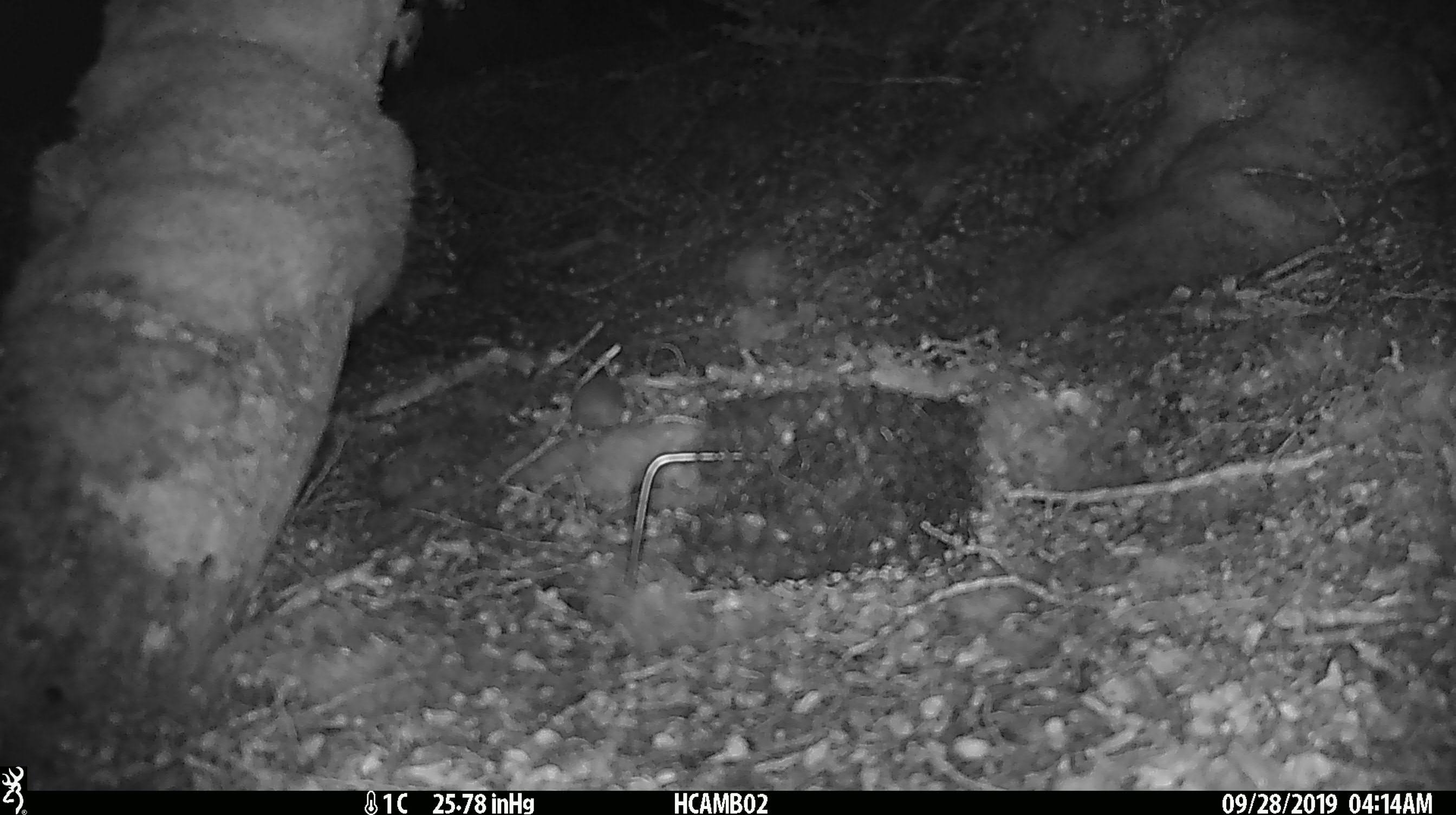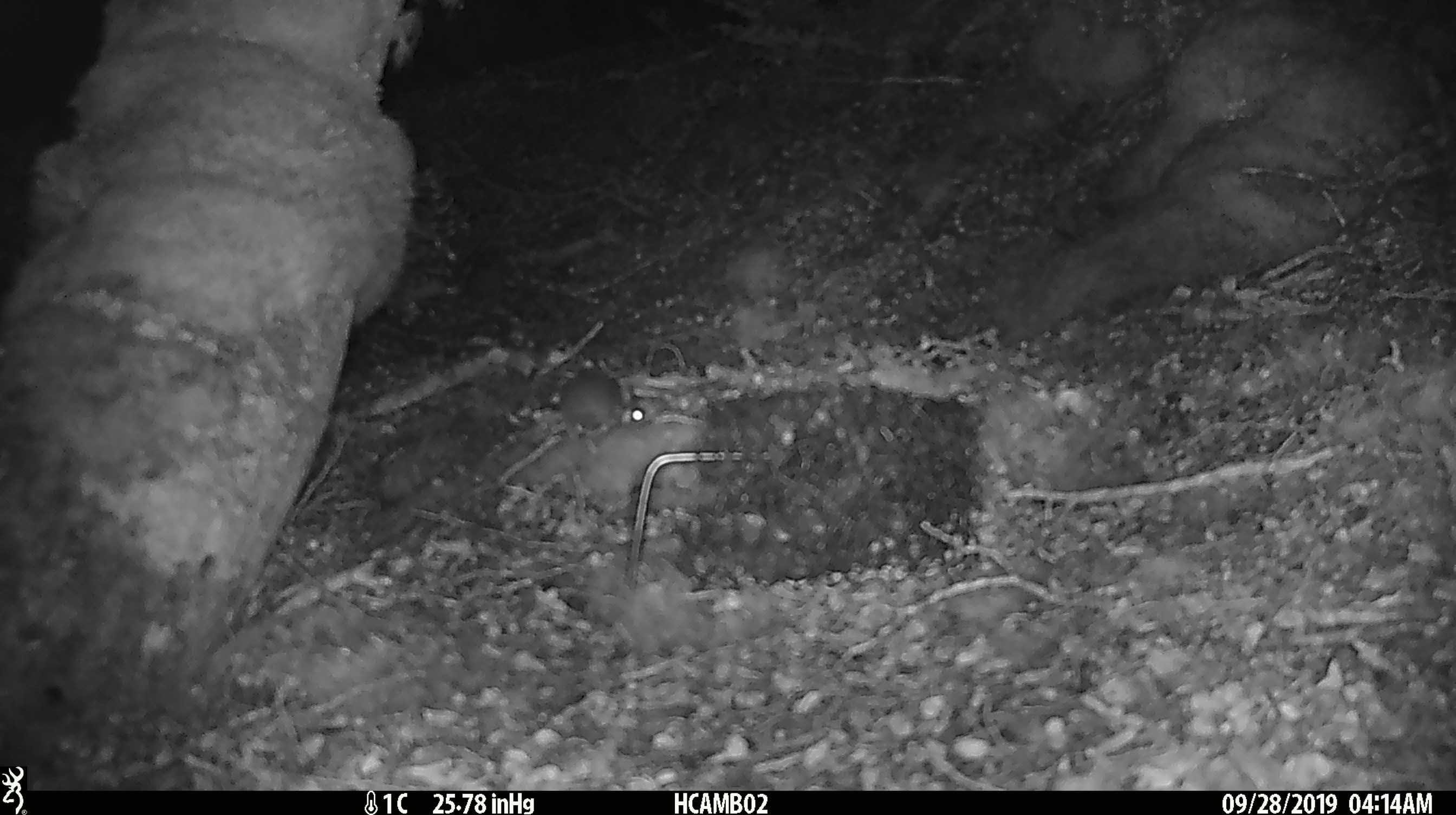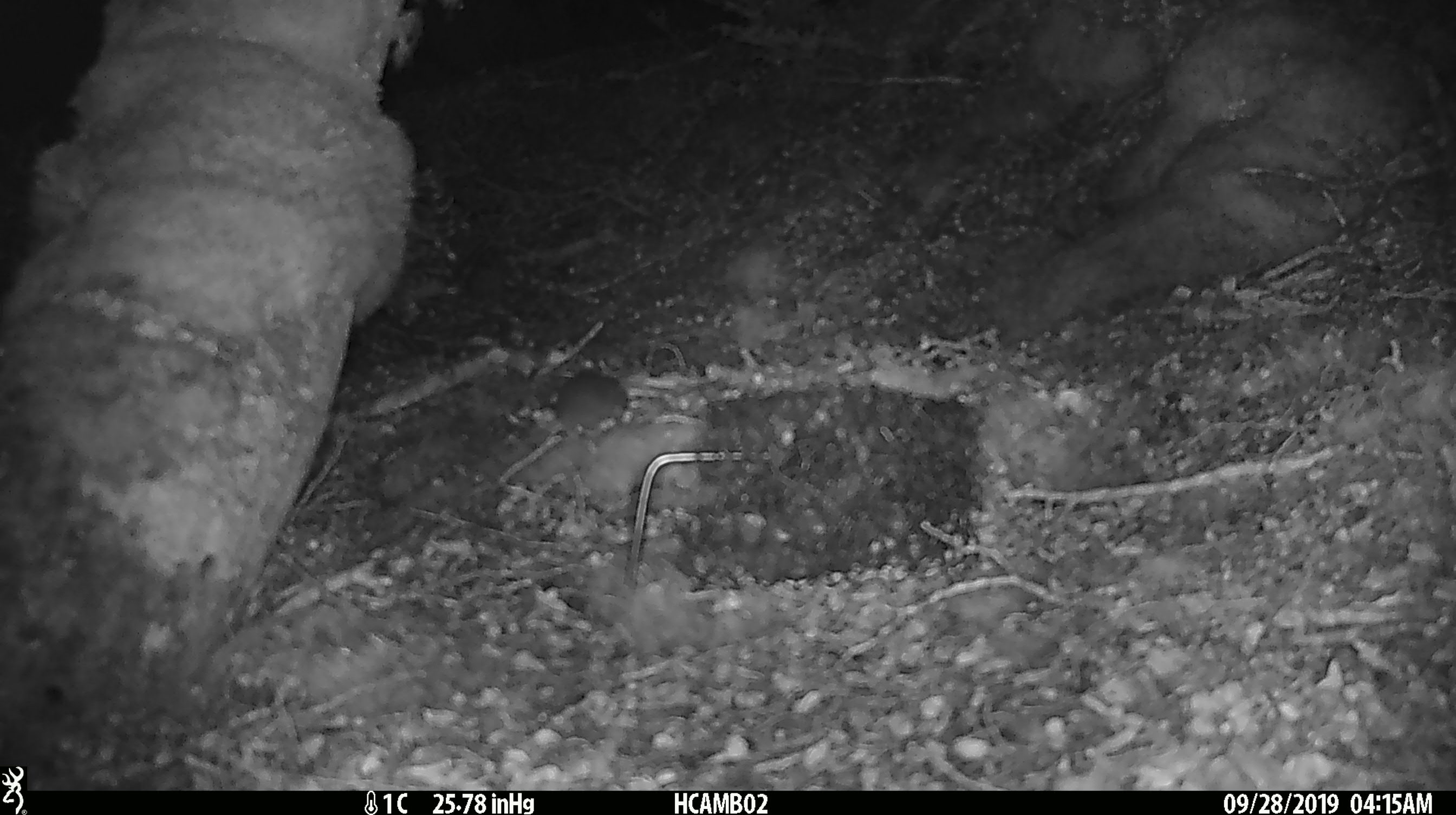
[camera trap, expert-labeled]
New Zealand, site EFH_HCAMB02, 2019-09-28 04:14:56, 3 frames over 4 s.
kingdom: Animalia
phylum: Chordata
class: Mammalia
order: Rodentia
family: Muridae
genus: Mus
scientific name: Mus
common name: mouse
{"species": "mouse (Mus)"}